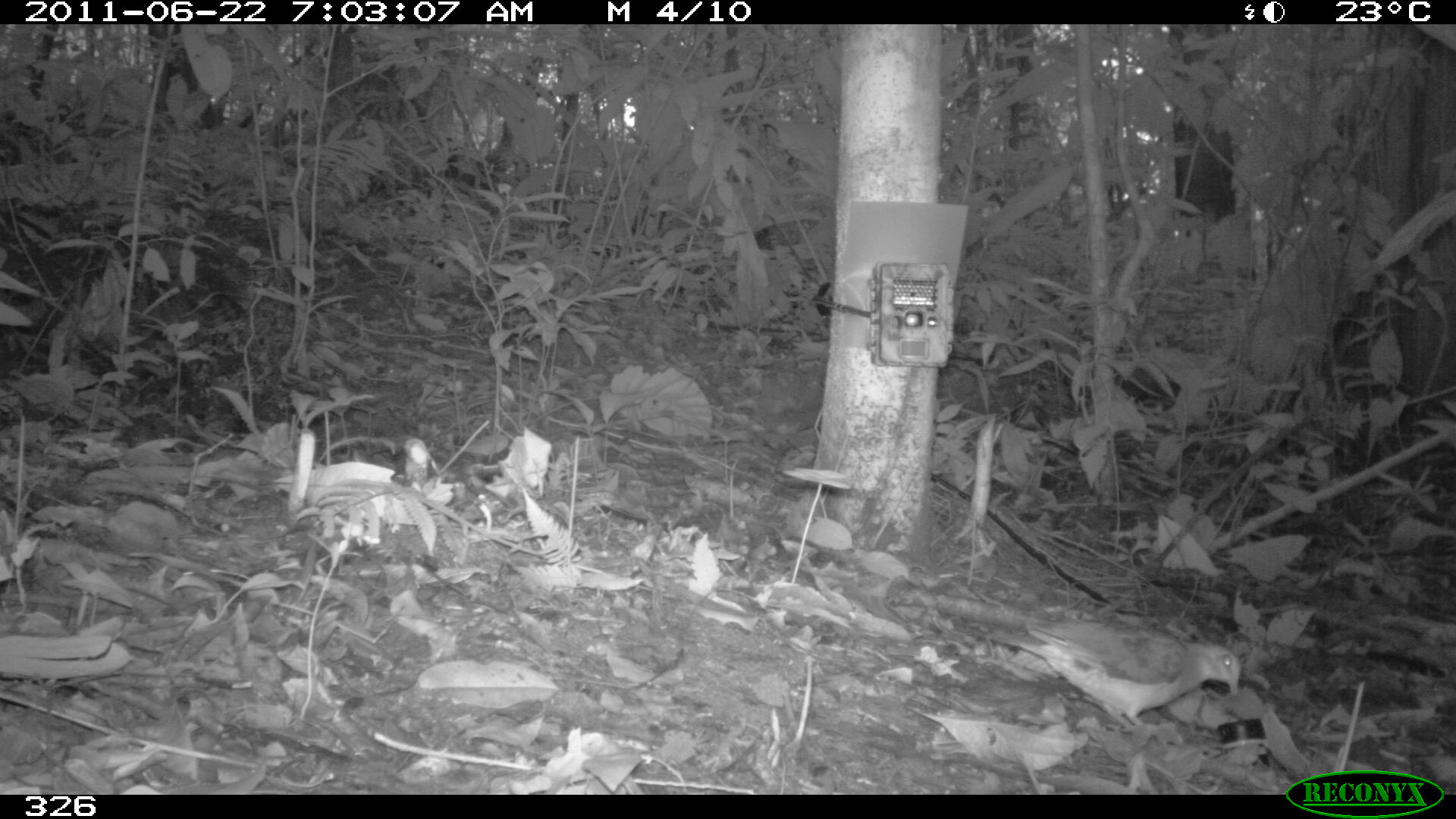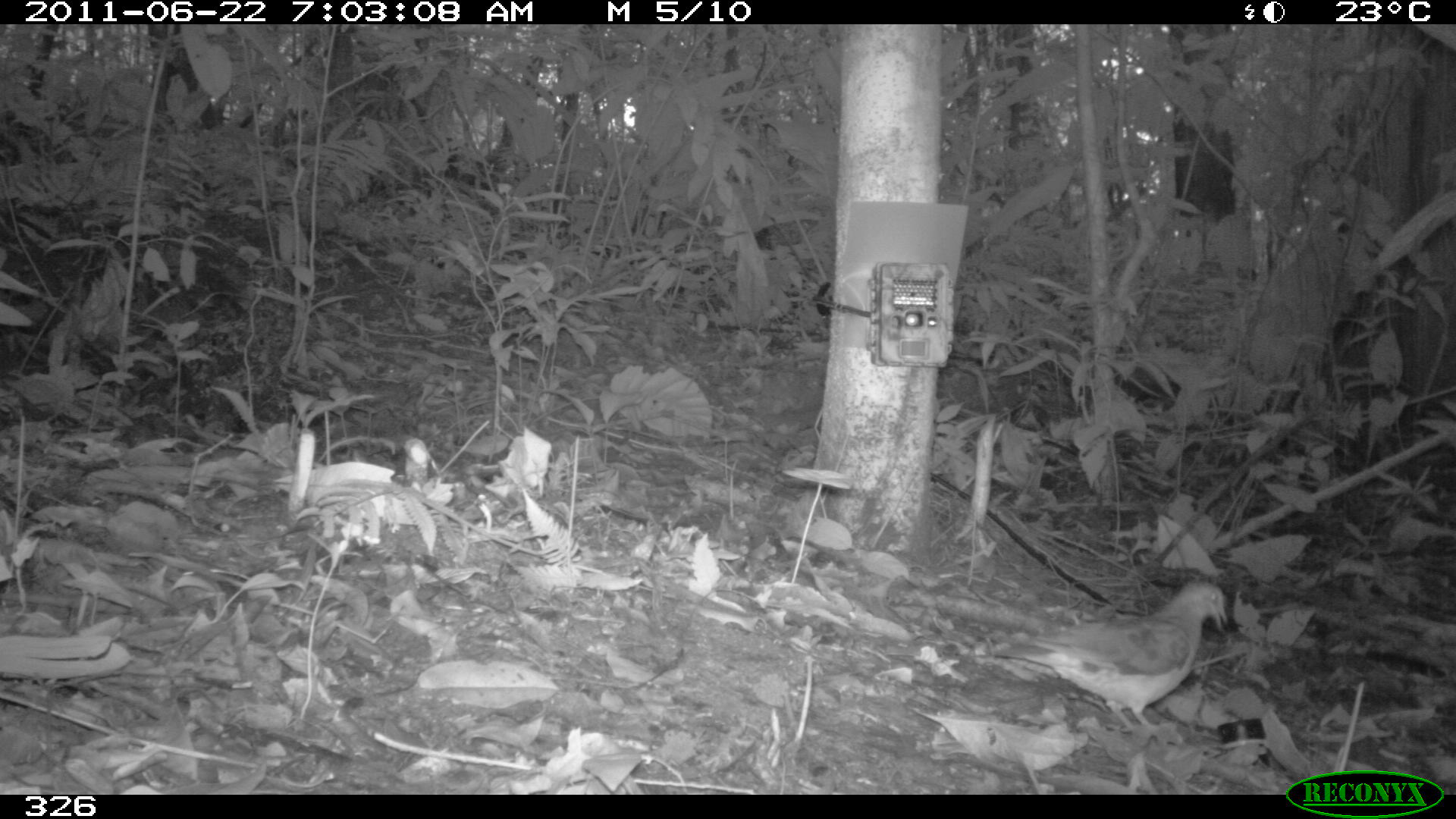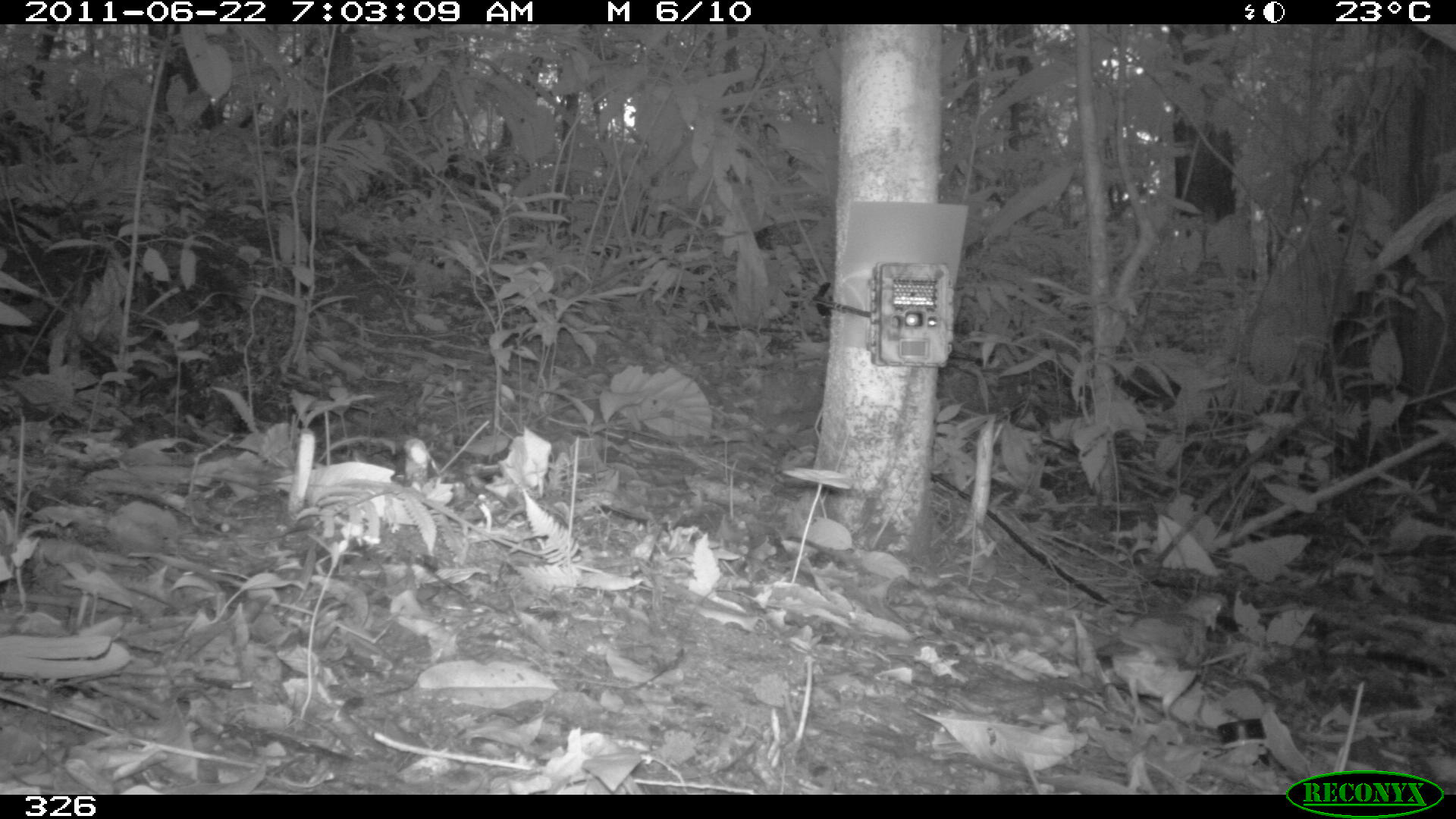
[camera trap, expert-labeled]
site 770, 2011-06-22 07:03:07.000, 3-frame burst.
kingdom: Animalia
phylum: Chordata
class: Aves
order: Columbiformes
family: Columbidae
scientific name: Columbidae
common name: dove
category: paloma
Paloma (dove) (Columbidae).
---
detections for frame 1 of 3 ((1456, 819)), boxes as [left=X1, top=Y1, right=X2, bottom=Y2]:
paloma: [left=969, top=613, right=1241, bottom=730]